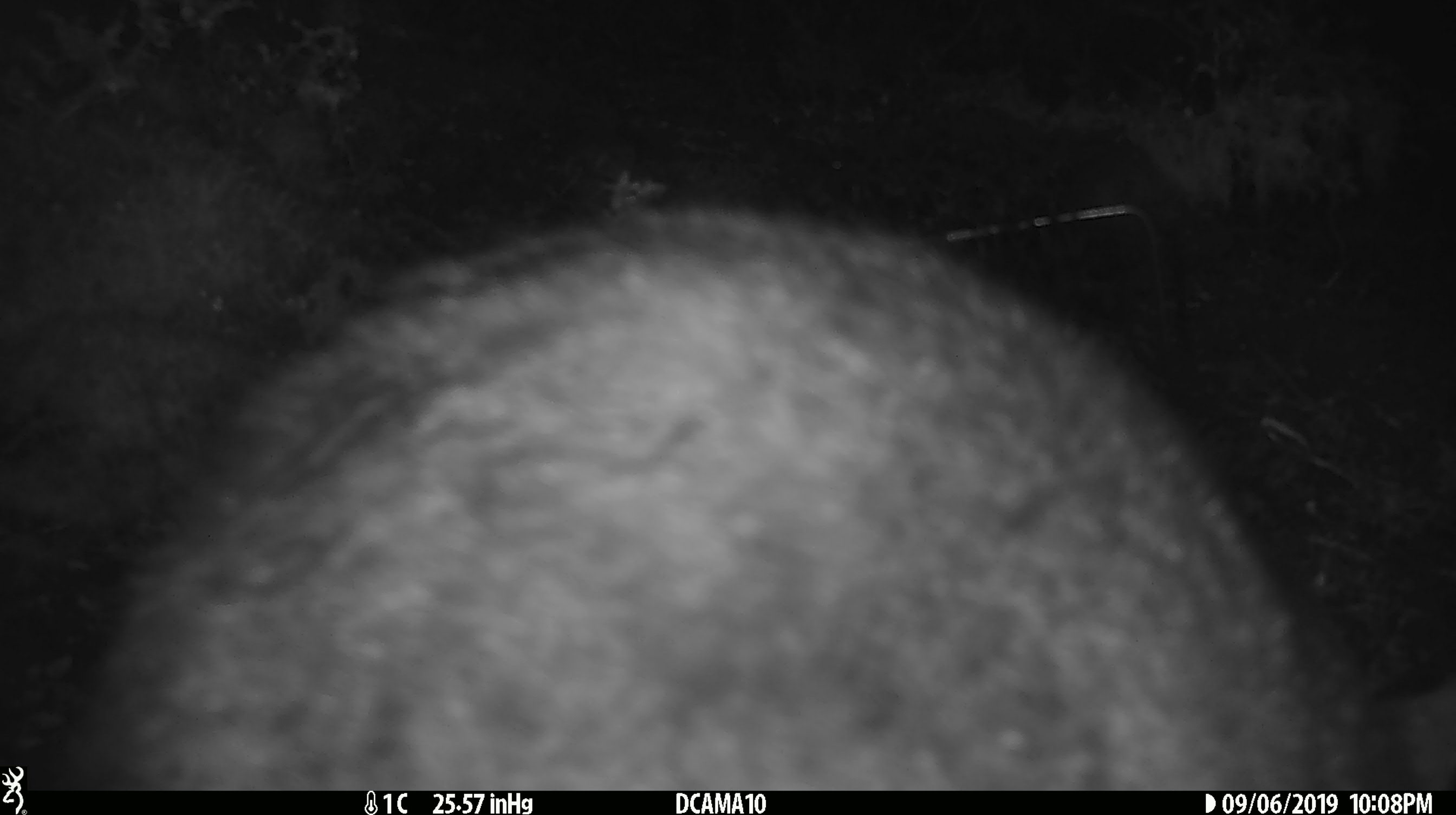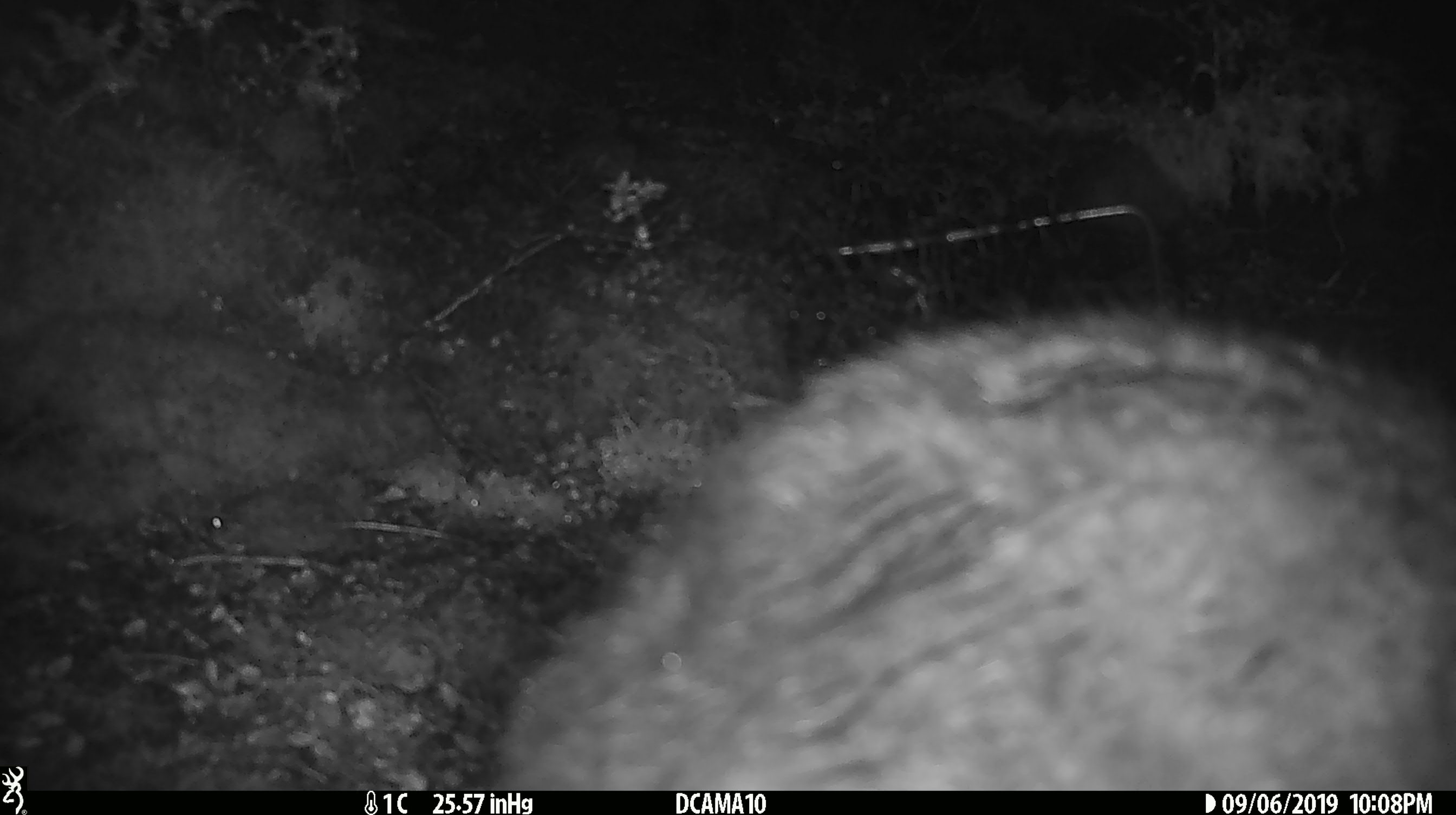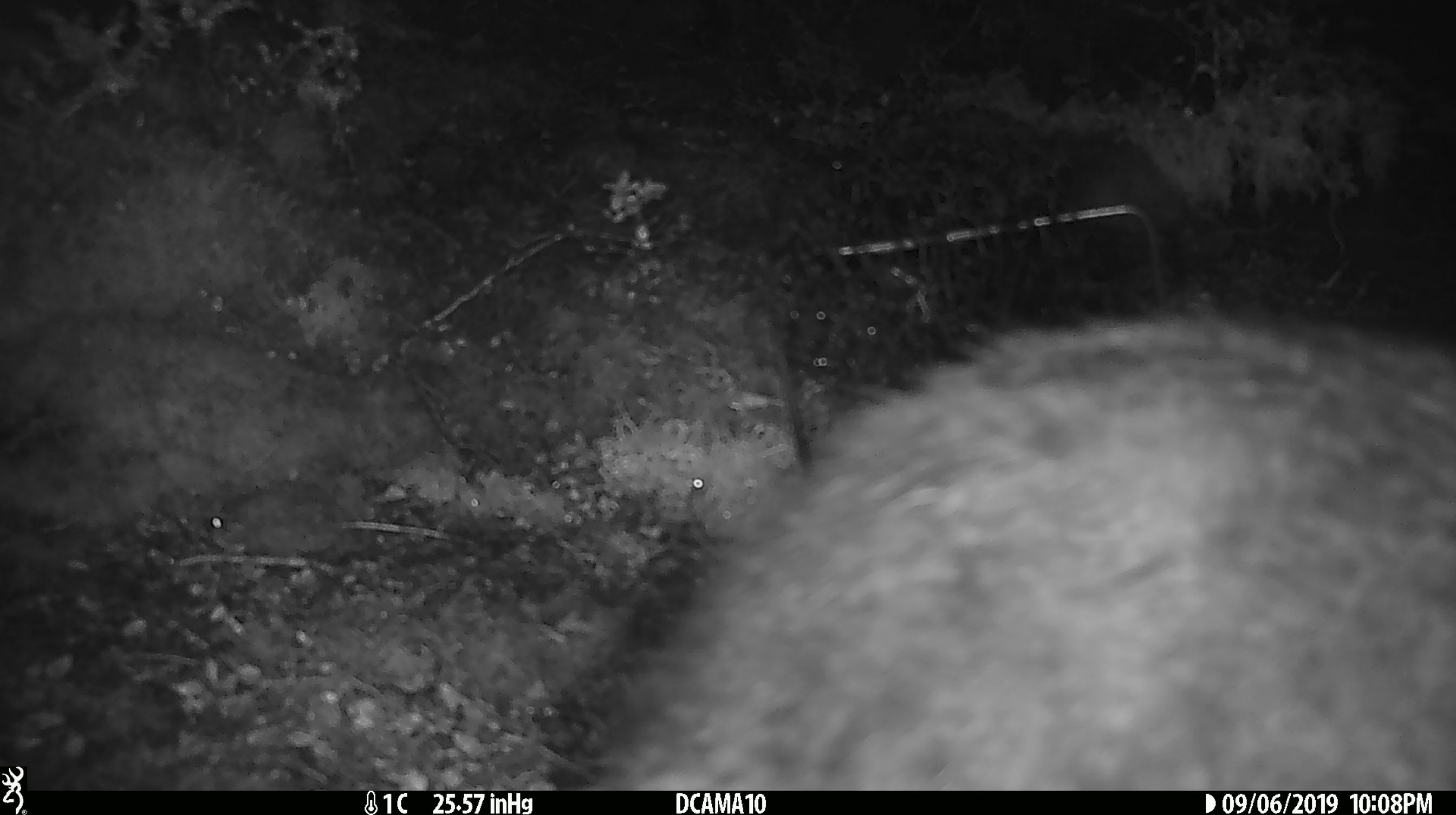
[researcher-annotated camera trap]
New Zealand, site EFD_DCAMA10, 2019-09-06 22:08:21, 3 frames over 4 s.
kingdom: Animalia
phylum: Chordata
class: Mammalia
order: Diprotodontia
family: Phalangeridae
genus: Trichosurus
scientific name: Trichosurus vulpecula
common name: common brushtail possum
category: possum